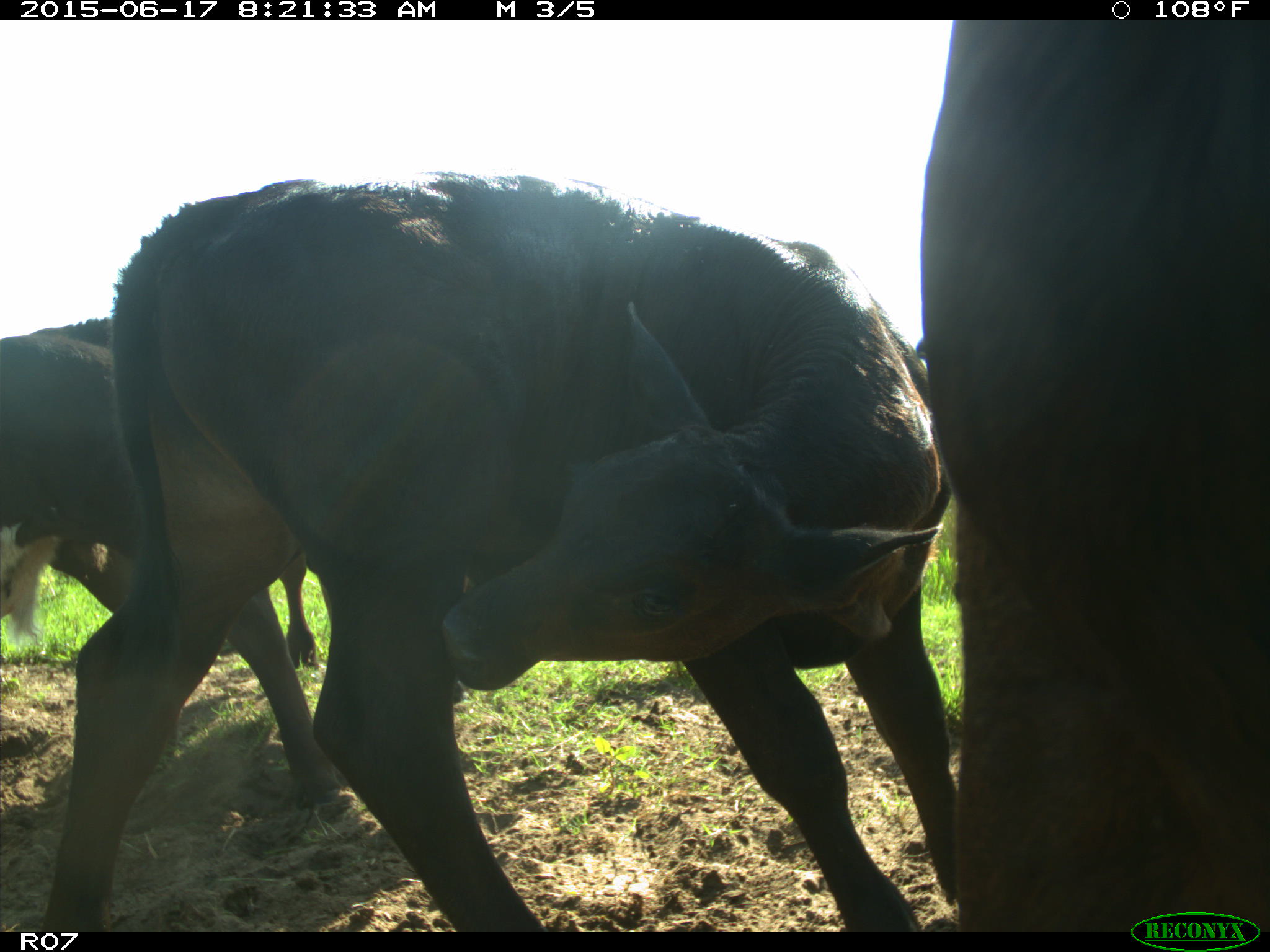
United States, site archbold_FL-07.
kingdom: Animalia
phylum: Chordata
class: Mammalia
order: Artiodactyla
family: Bovidae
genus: Bos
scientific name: Bos taurus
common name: domestic cow